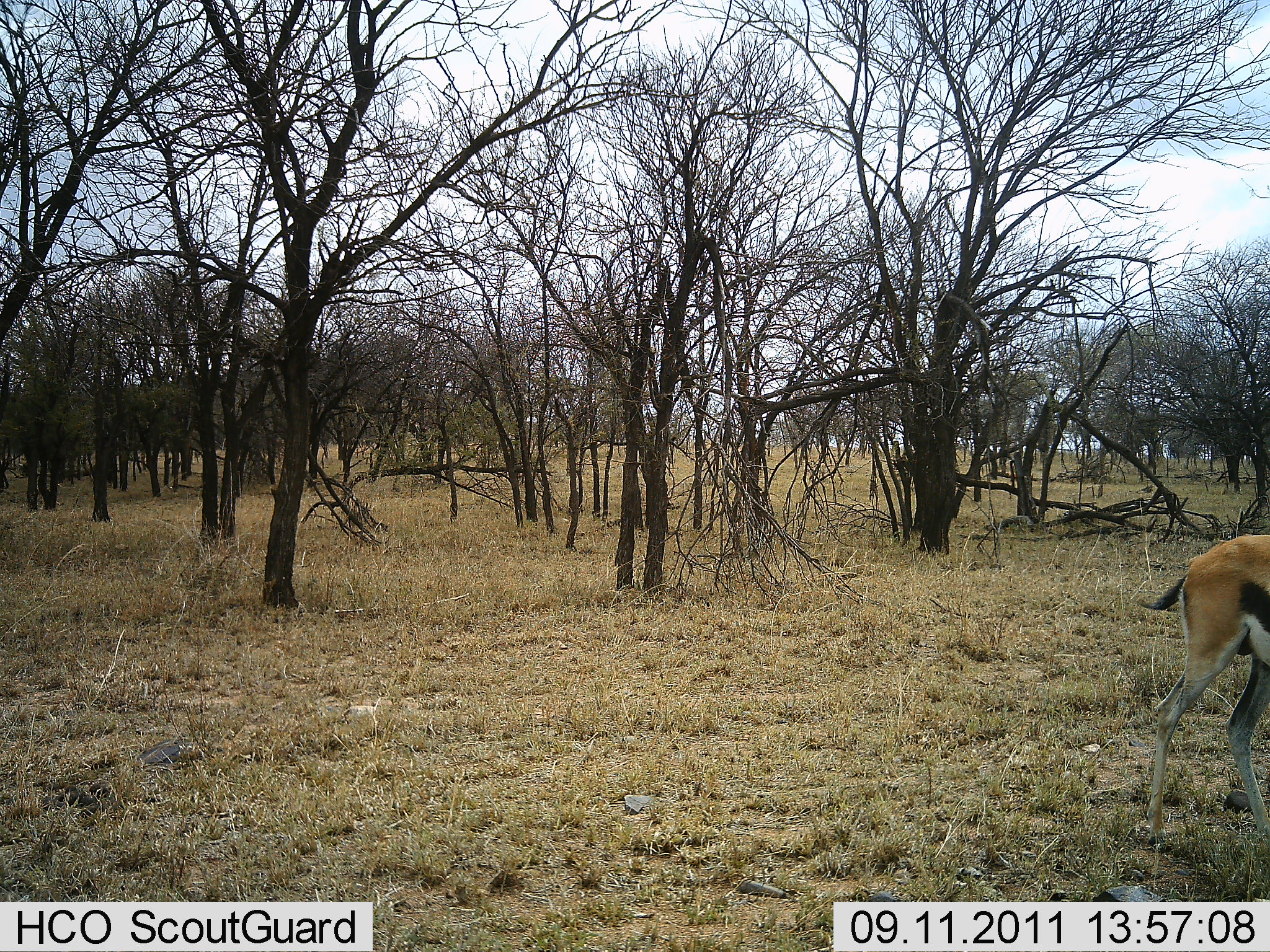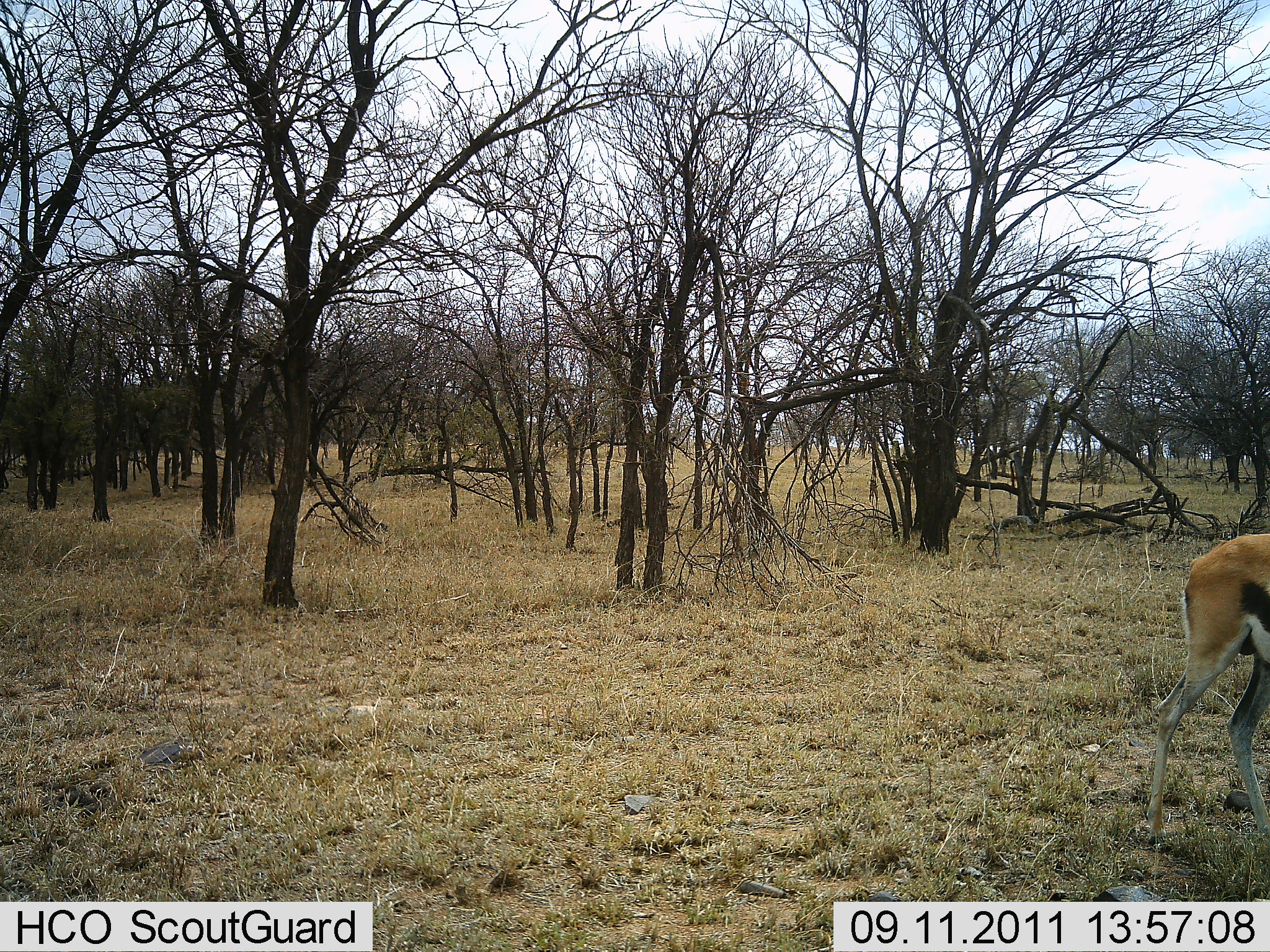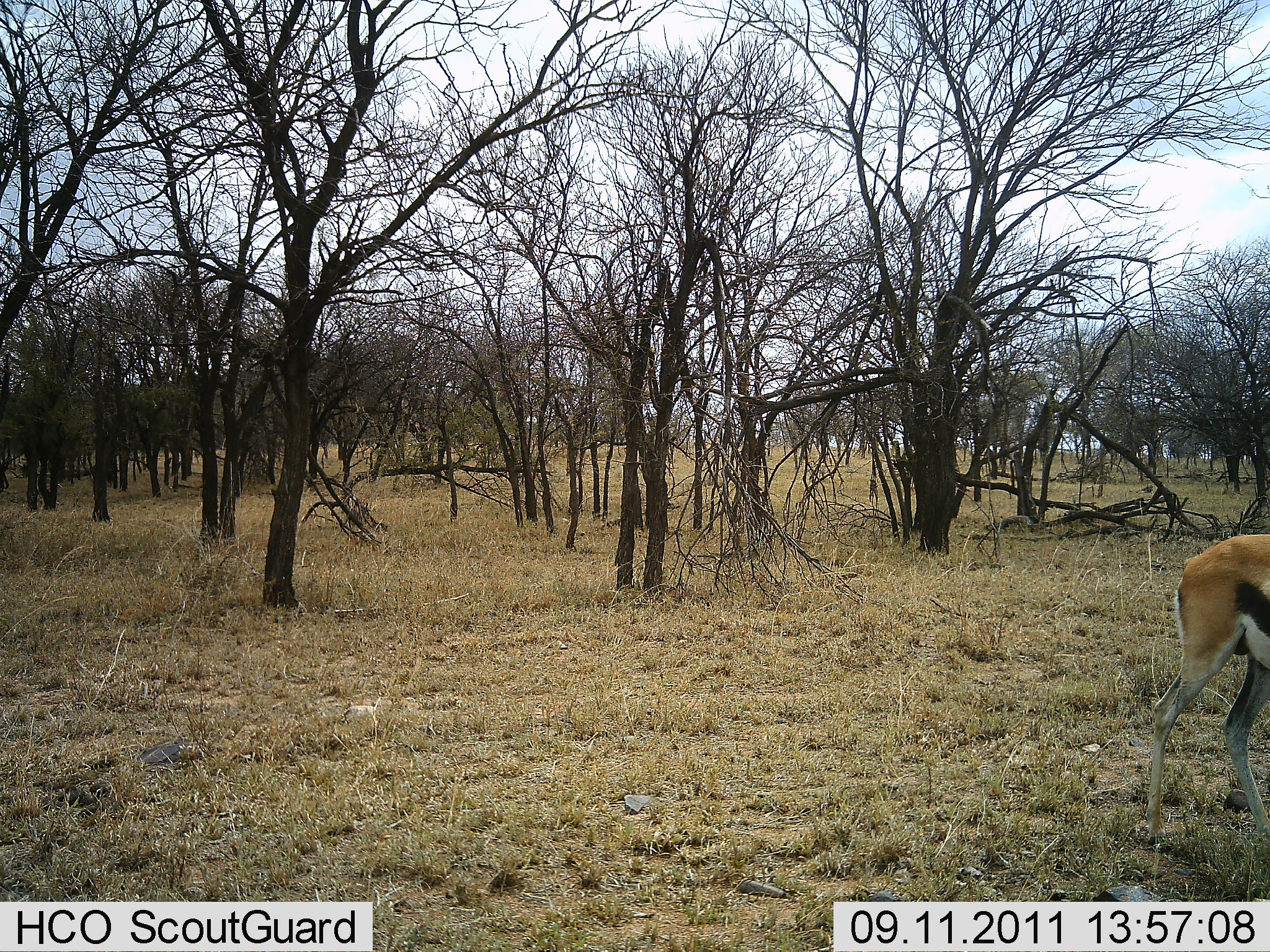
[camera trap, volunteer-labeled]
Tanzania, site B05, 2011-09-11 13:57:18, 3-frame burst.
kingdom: Animalia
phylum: Chordata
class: Mammalia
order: Artiodactyla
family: Bovidae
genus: Eudorcas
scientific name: Eudorcas thomsonii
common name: thomson's gazelle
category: gazellethomsons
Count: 1.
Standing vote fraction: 92%.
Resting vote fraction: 8%.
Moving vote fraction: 0%.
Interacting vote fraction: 0%.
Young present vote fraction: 0%.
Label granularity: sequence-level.